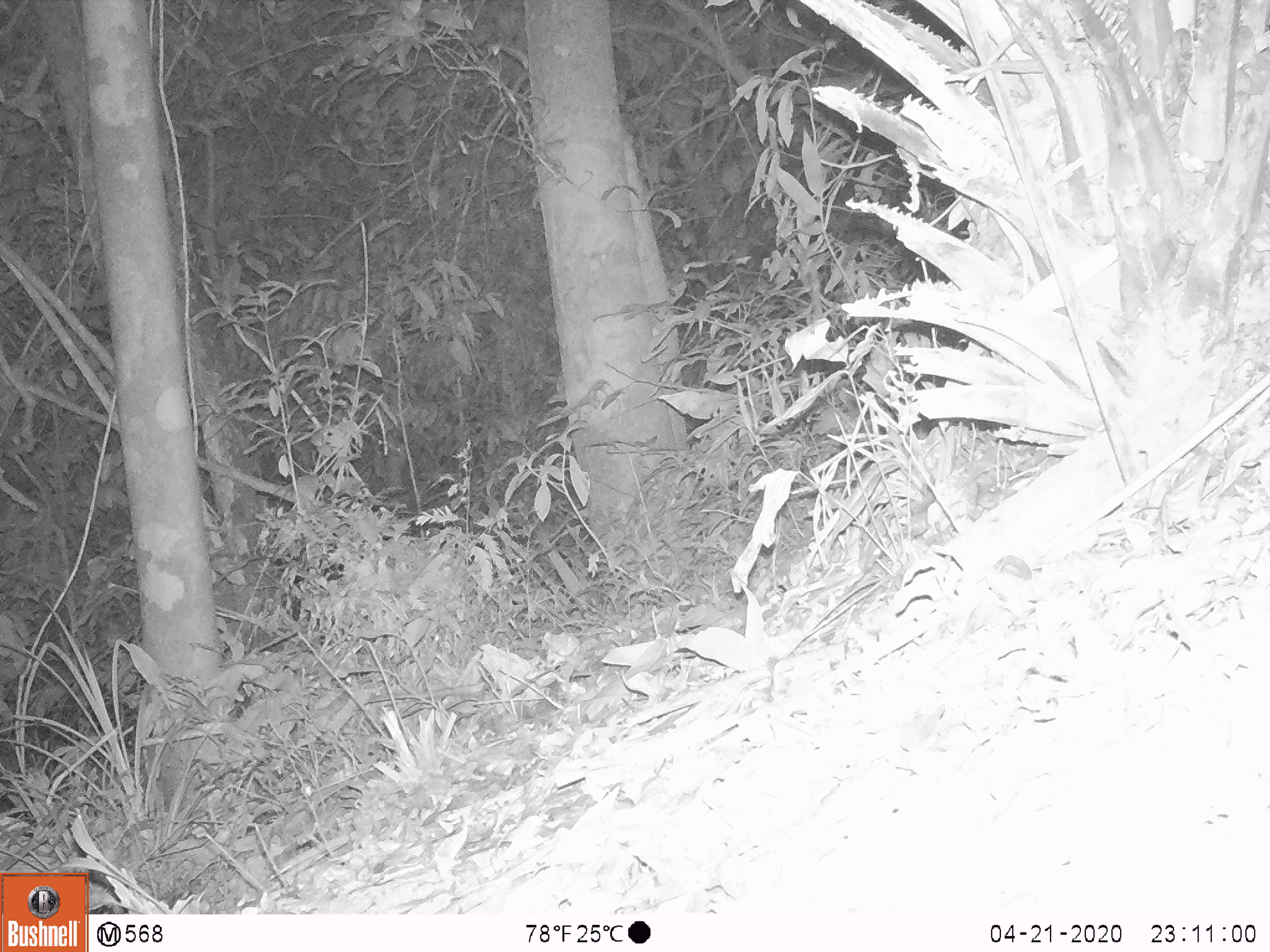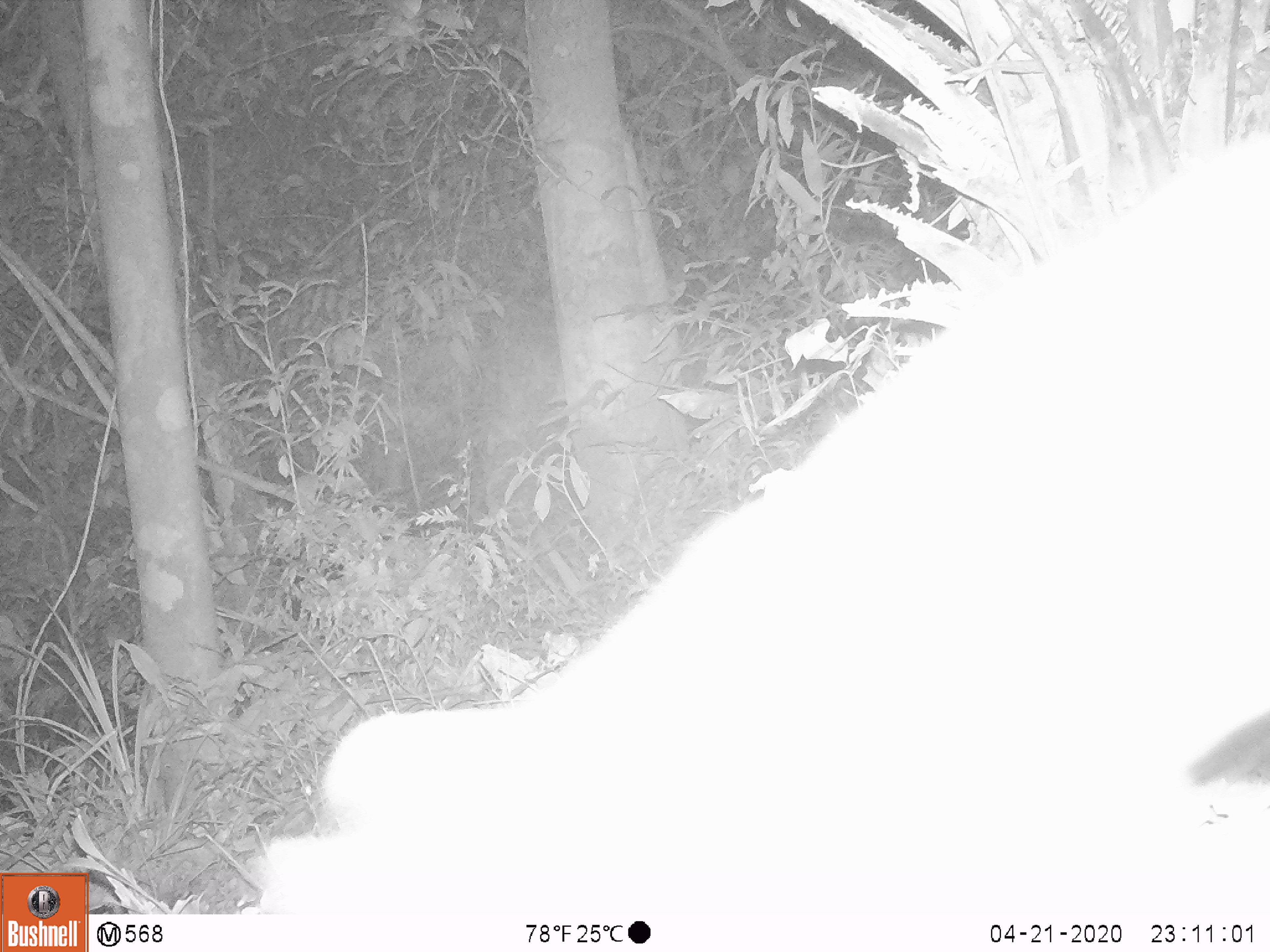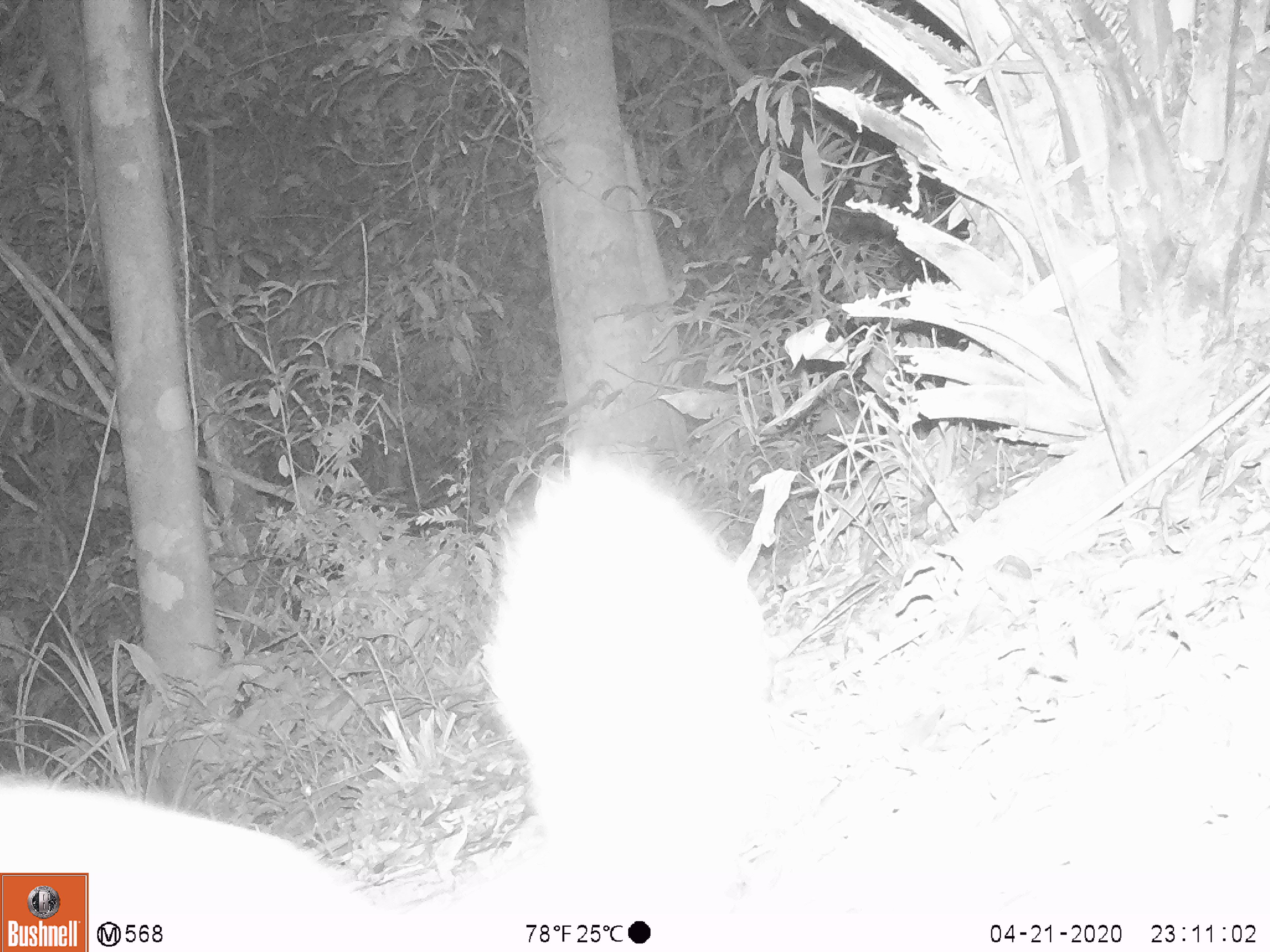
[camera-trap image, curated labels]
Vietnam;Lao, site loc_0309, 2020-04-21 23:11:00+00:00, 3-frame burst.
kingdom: Animalia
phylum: Chordata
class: Mammalia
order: Carnivora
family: Mustelidae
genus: Melogale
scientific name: Melogale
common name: ferret badger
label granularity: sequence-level